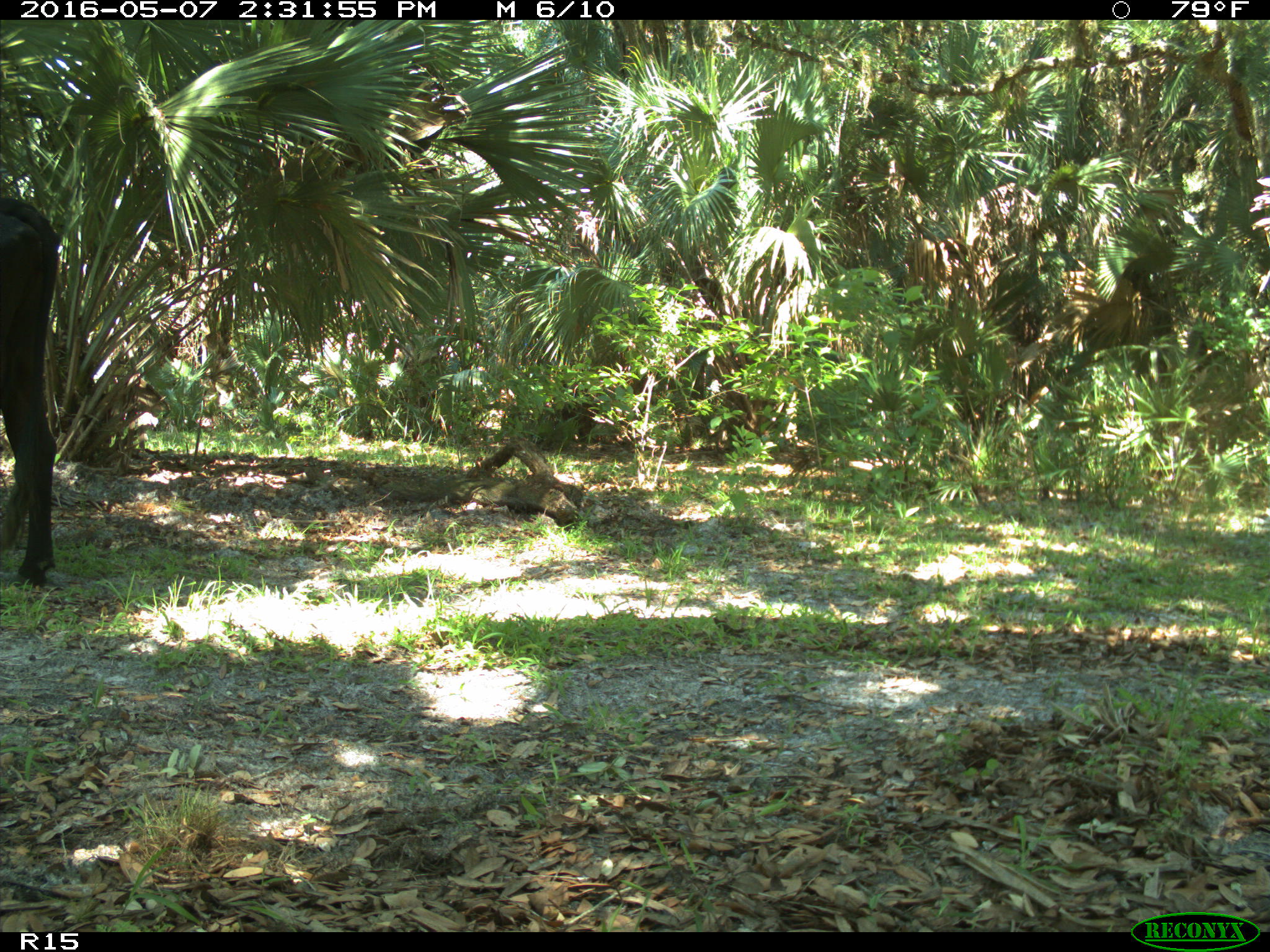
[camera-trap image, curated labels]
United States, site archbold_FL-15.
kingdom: Animalia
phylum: Chordata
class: Mammalia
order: Artiodactyla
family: Bovidae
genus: Bos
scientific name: Bos taurus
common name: domestic cow